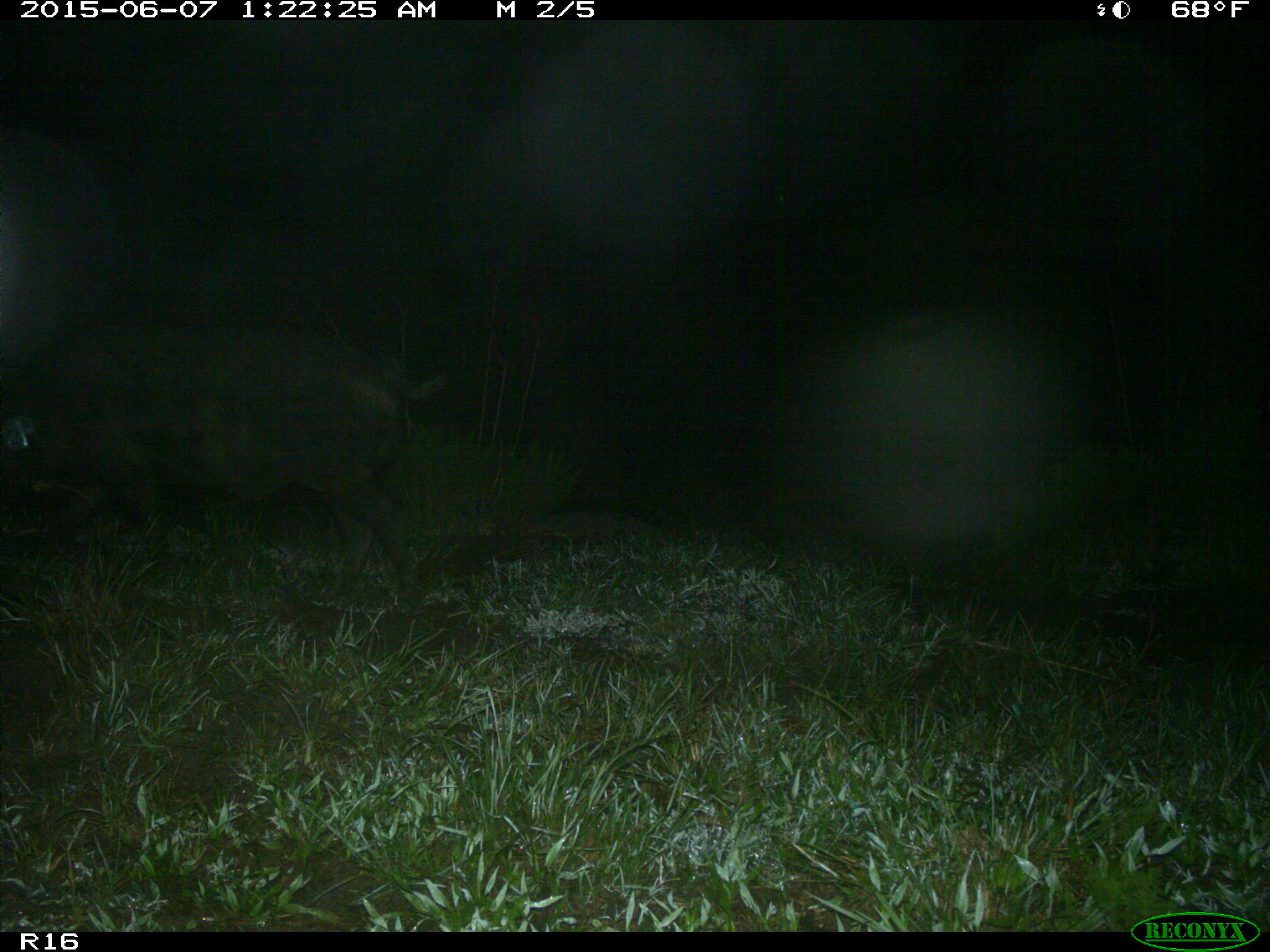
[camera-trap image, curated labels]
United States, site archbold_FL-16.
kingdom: Animalia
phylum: Chordata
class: Mammalia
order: Artiodactyla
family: Suidae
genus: Sus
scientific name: Sus scrofa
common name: wild boar